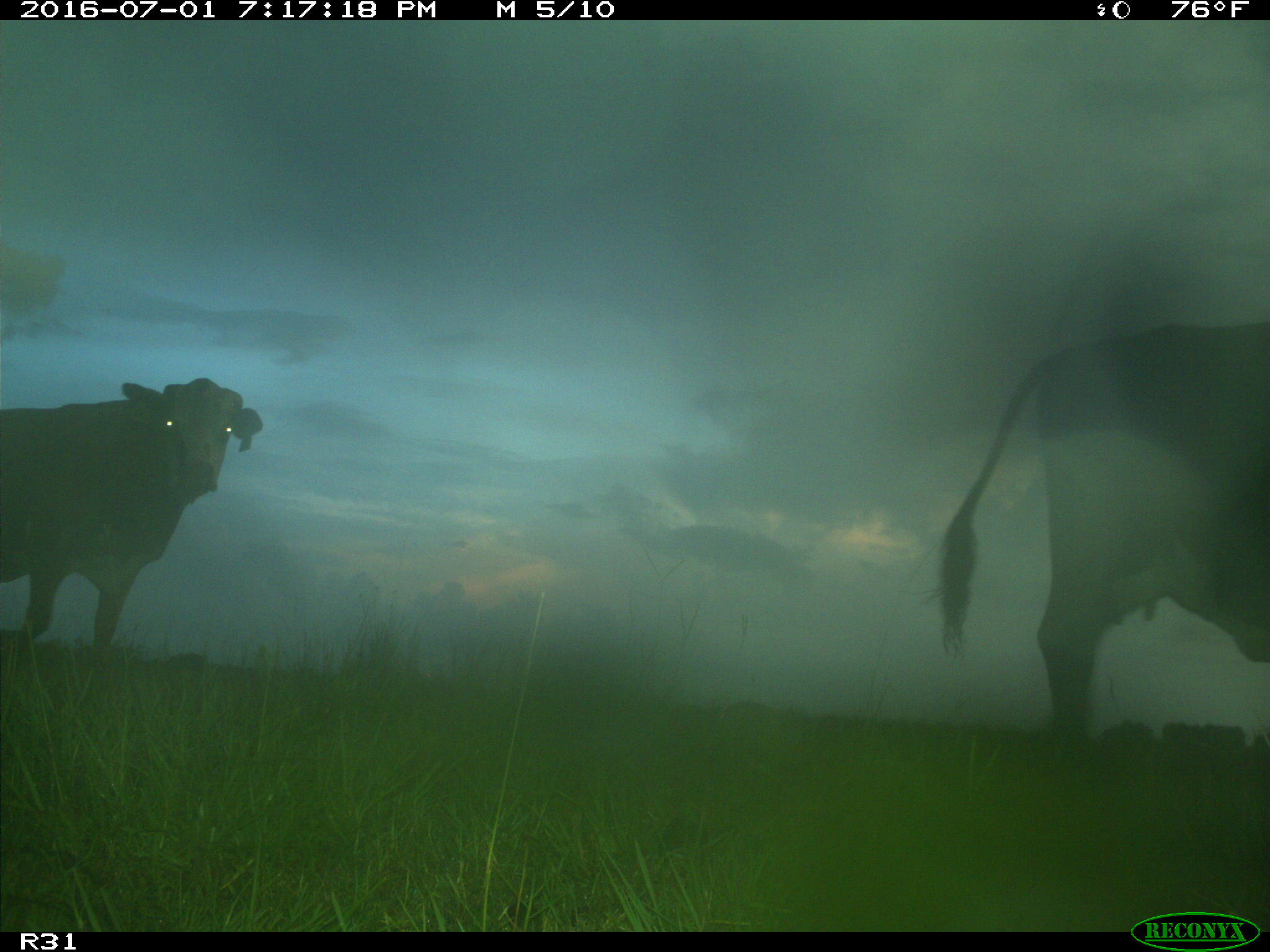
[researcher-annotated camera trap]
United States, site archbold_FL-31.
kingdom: Animalia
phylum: Chordata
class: Mammalia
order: Artiodactyla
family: Bovidae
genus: Bos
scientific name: Bos taurus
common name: domestic cow